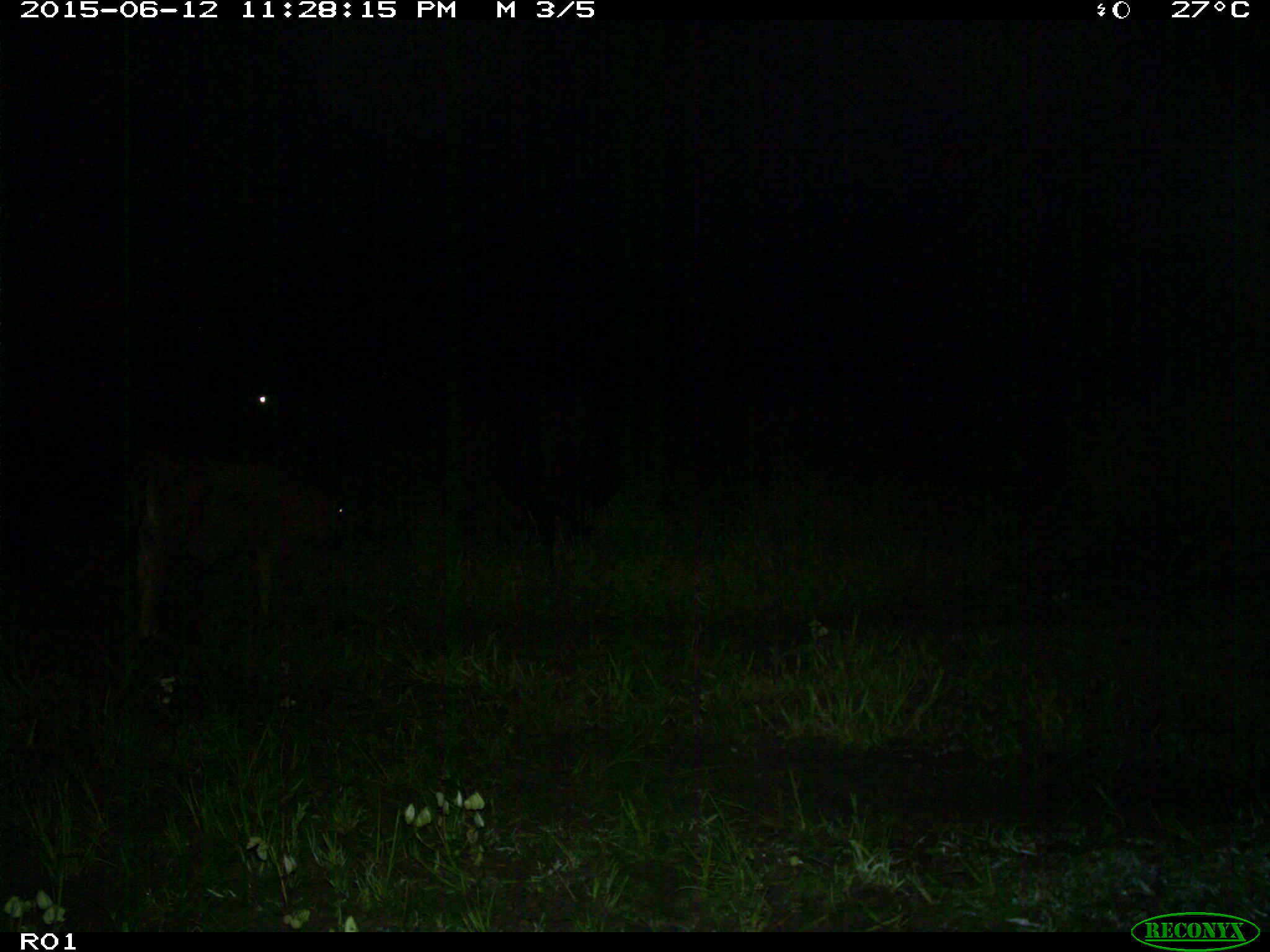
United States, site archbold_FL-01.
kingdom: Animalia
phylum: Chordata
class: Mammalia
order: Artiodactyla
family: Bovidae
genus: Bos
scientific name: Bos taurus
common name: domestic cow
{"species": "Bos taurus (domestic cow)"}